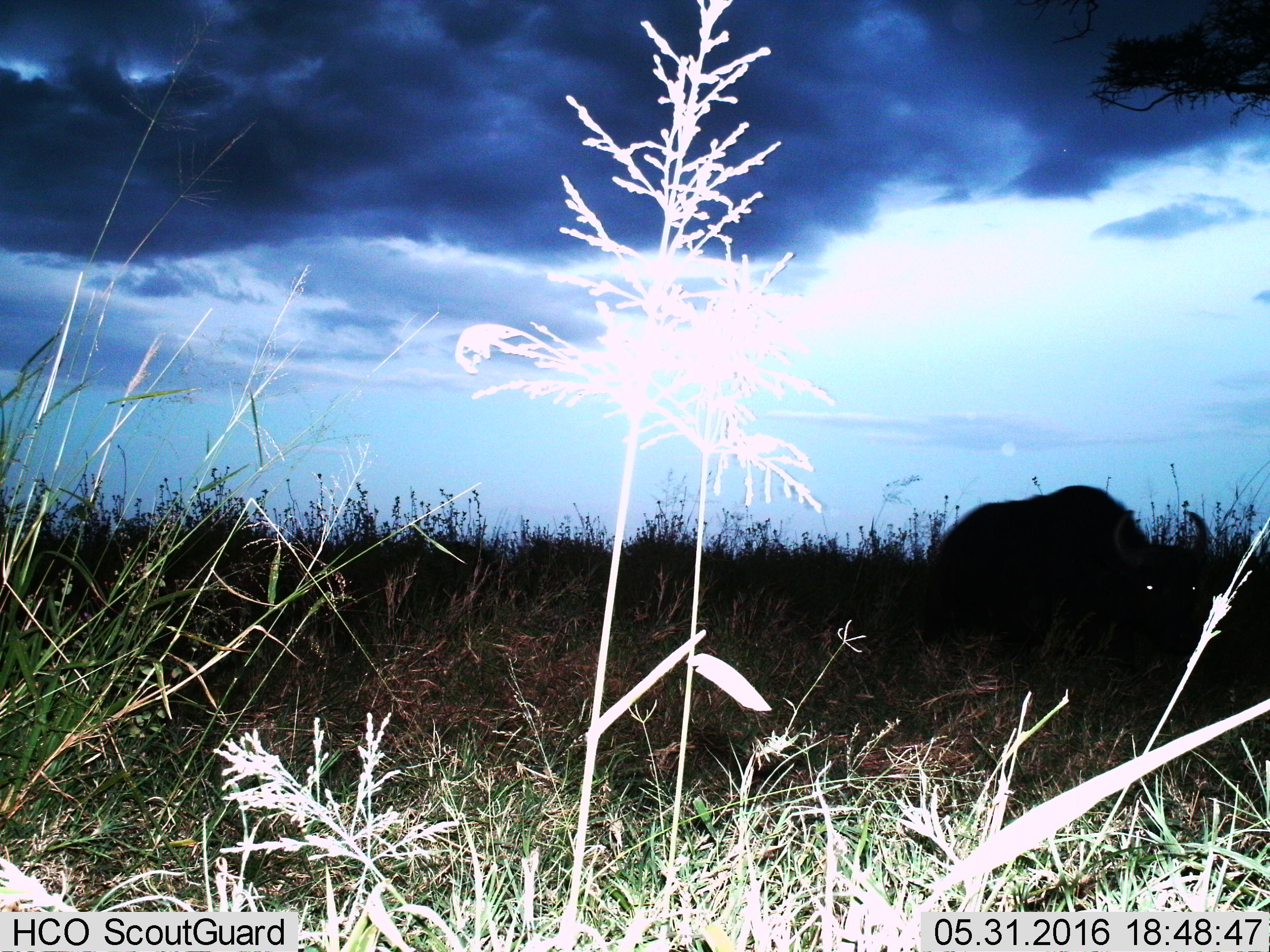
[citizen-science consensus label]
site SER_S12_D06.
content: unidentified animal